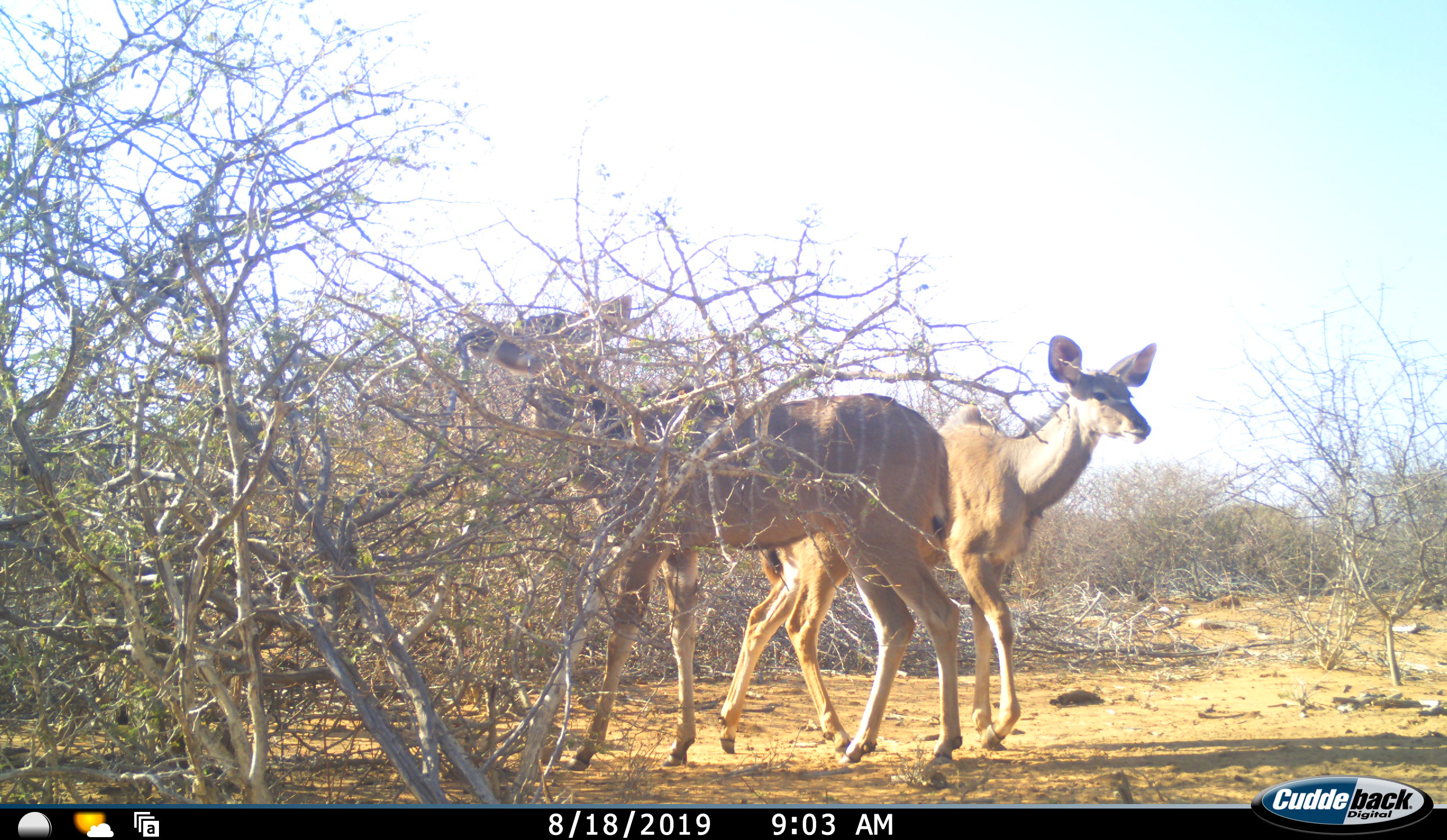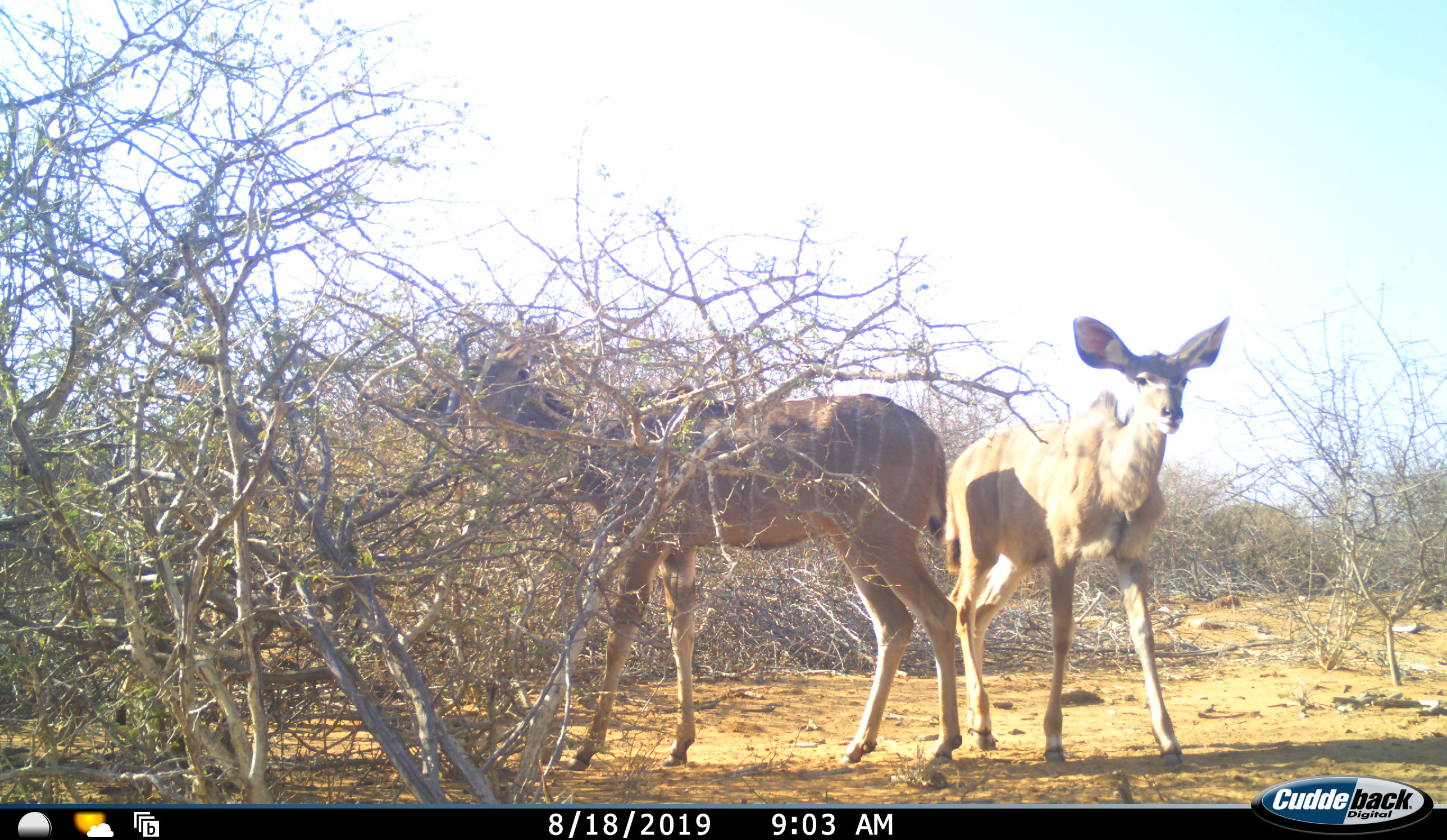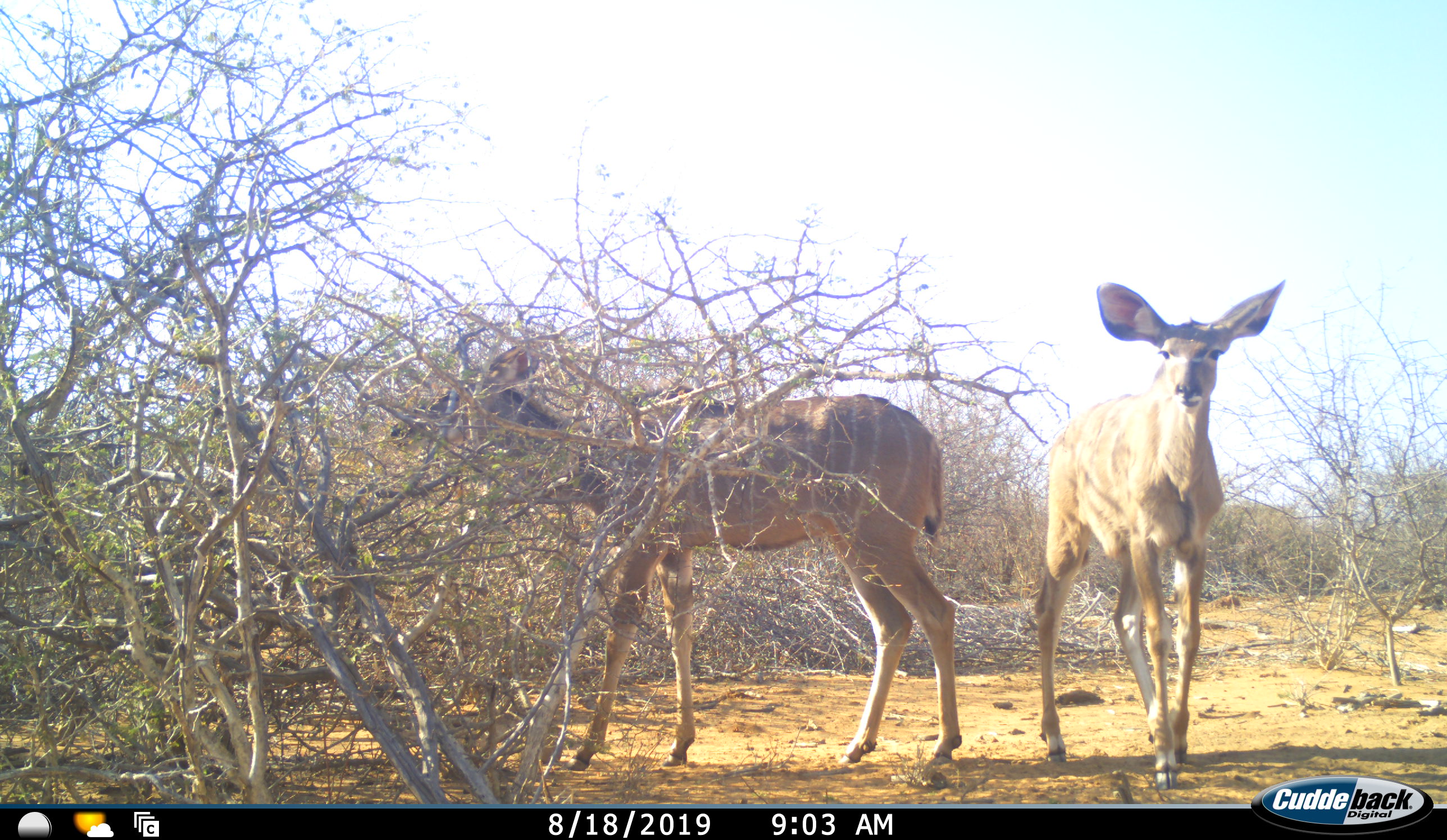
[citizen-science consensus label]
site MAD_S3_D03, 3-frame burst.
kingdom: Animalia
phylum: Chordata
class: Mammalia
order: Artiodactyla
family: Bovidae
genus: Tragelaphus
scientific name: Tragelaphus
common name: kudu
Kudu (Tragelaphus), count 2. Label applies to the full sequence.